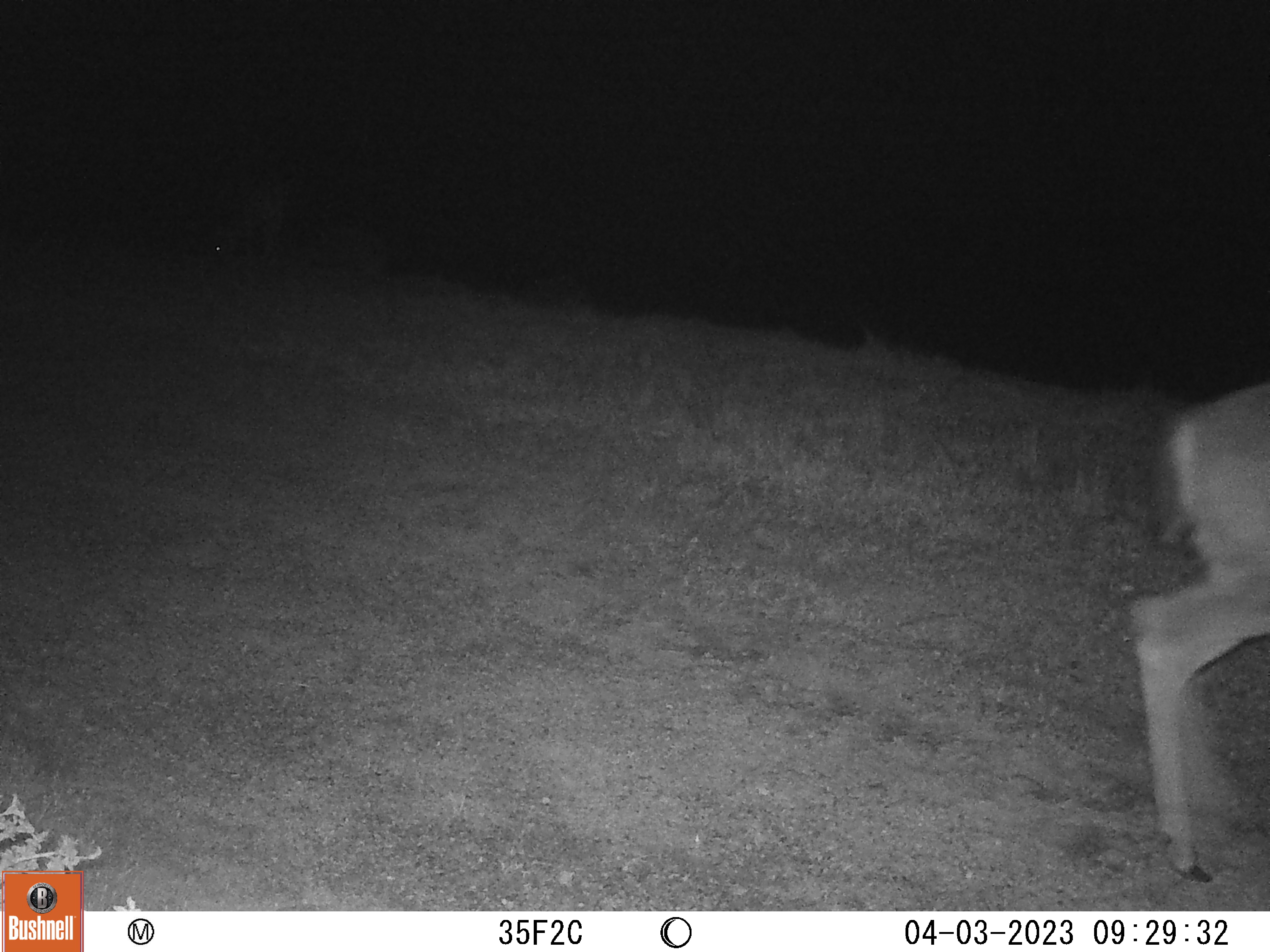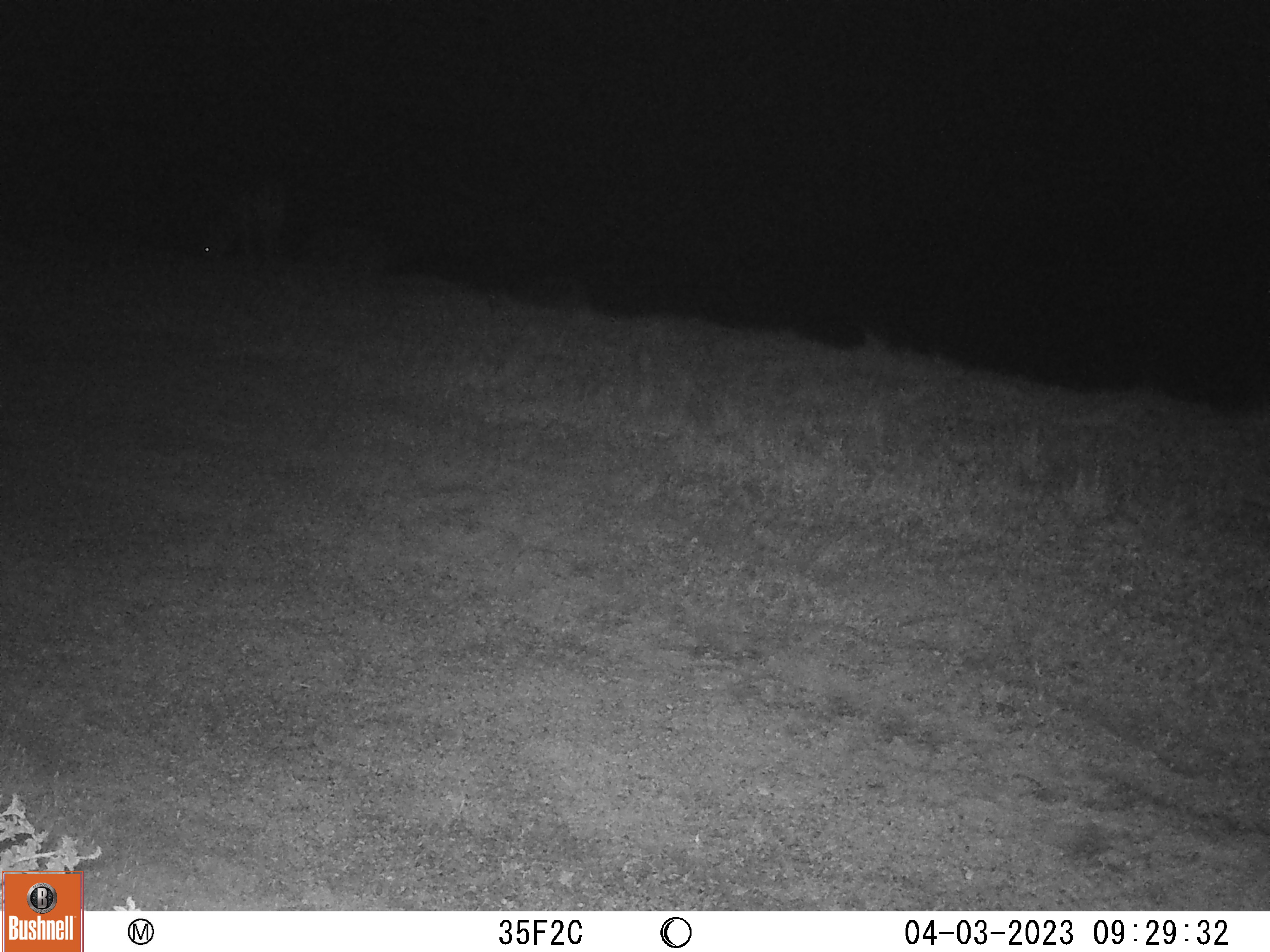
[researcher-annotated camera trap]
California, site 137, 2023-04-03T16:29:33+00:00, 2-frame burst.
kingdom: Animalia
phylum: Chordata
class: Mammalia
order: Artiodactyla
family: Cervidae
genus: Odocoileus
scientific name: Odocoileus hemionus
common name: mule deer